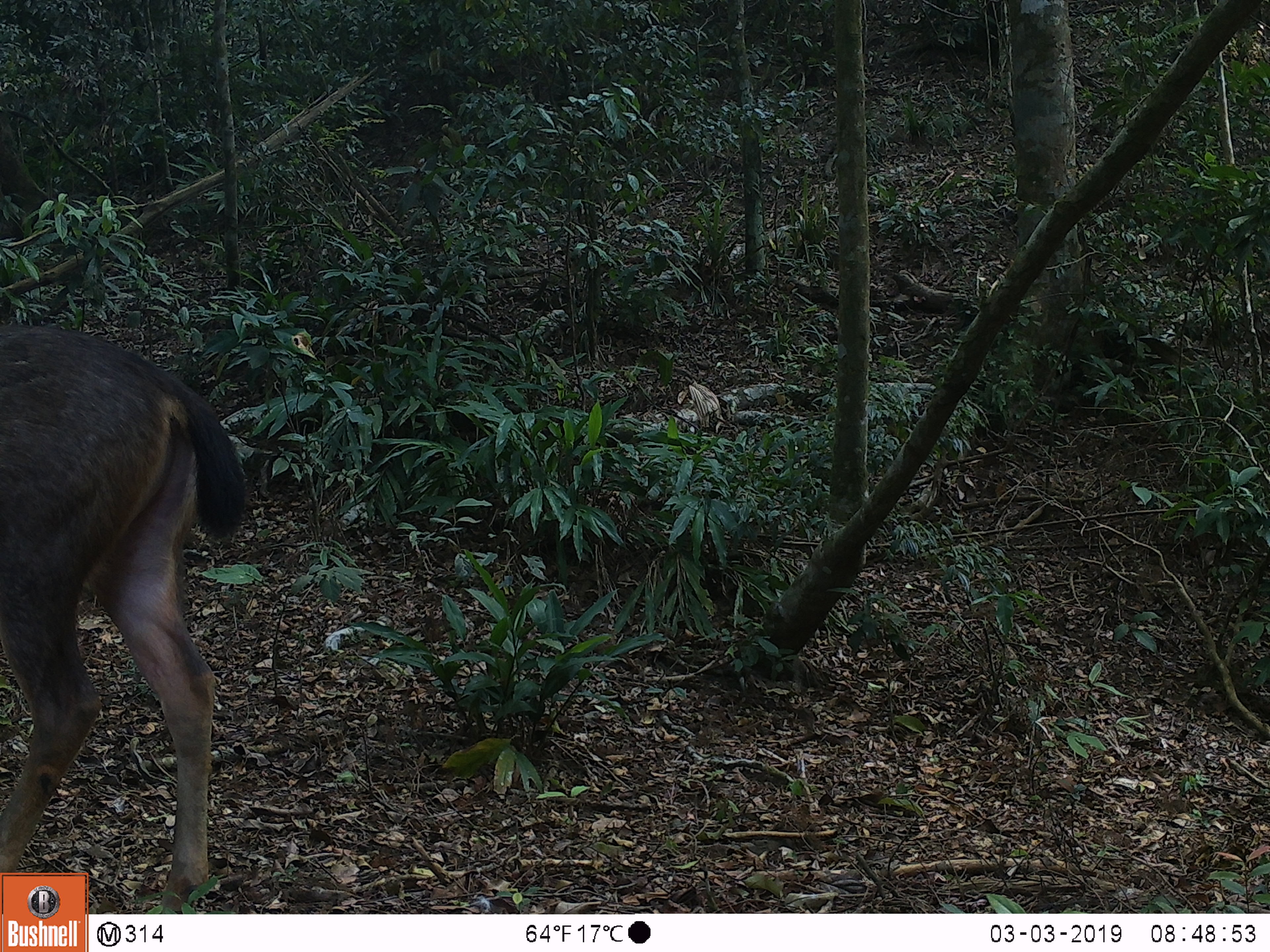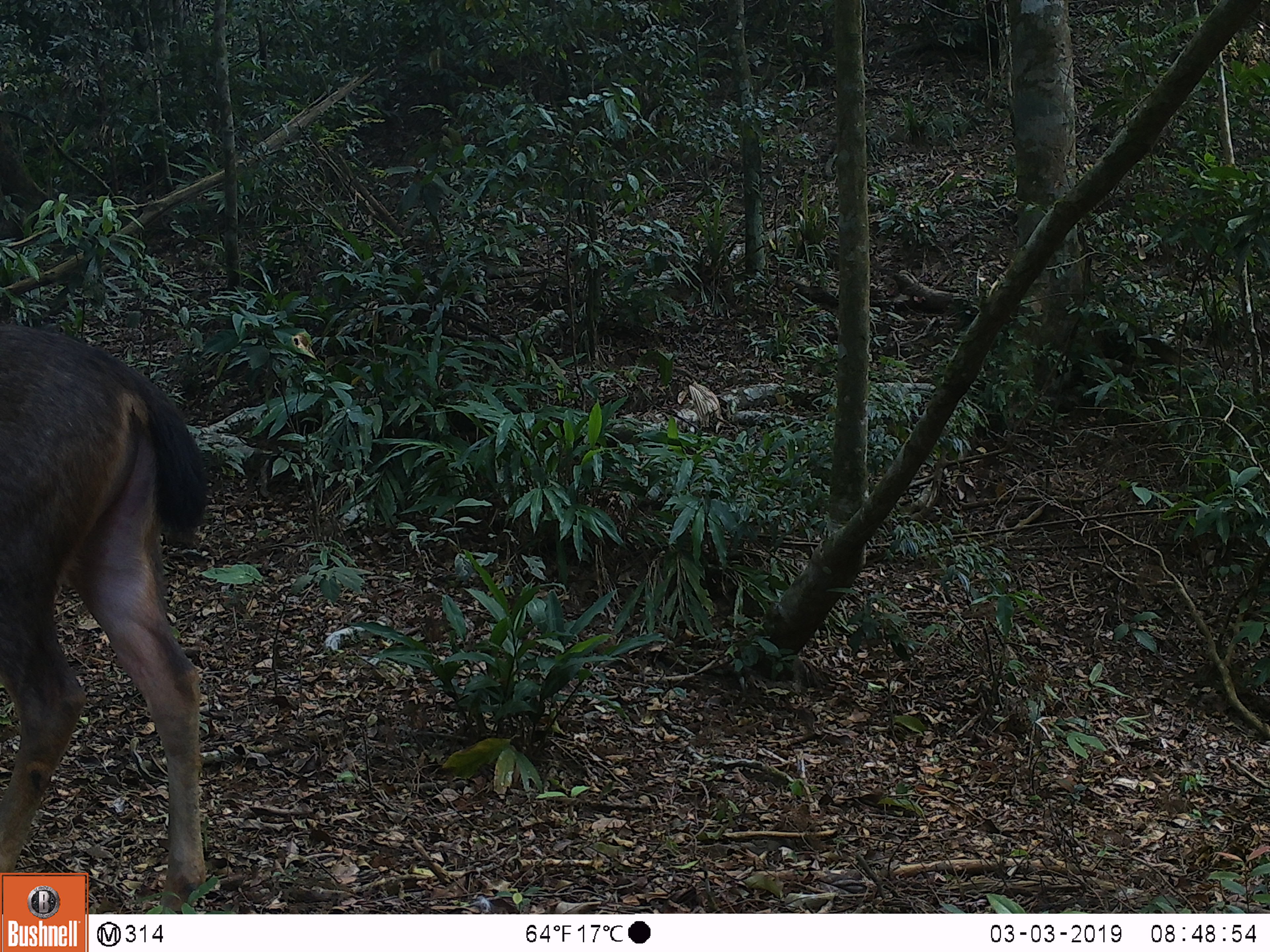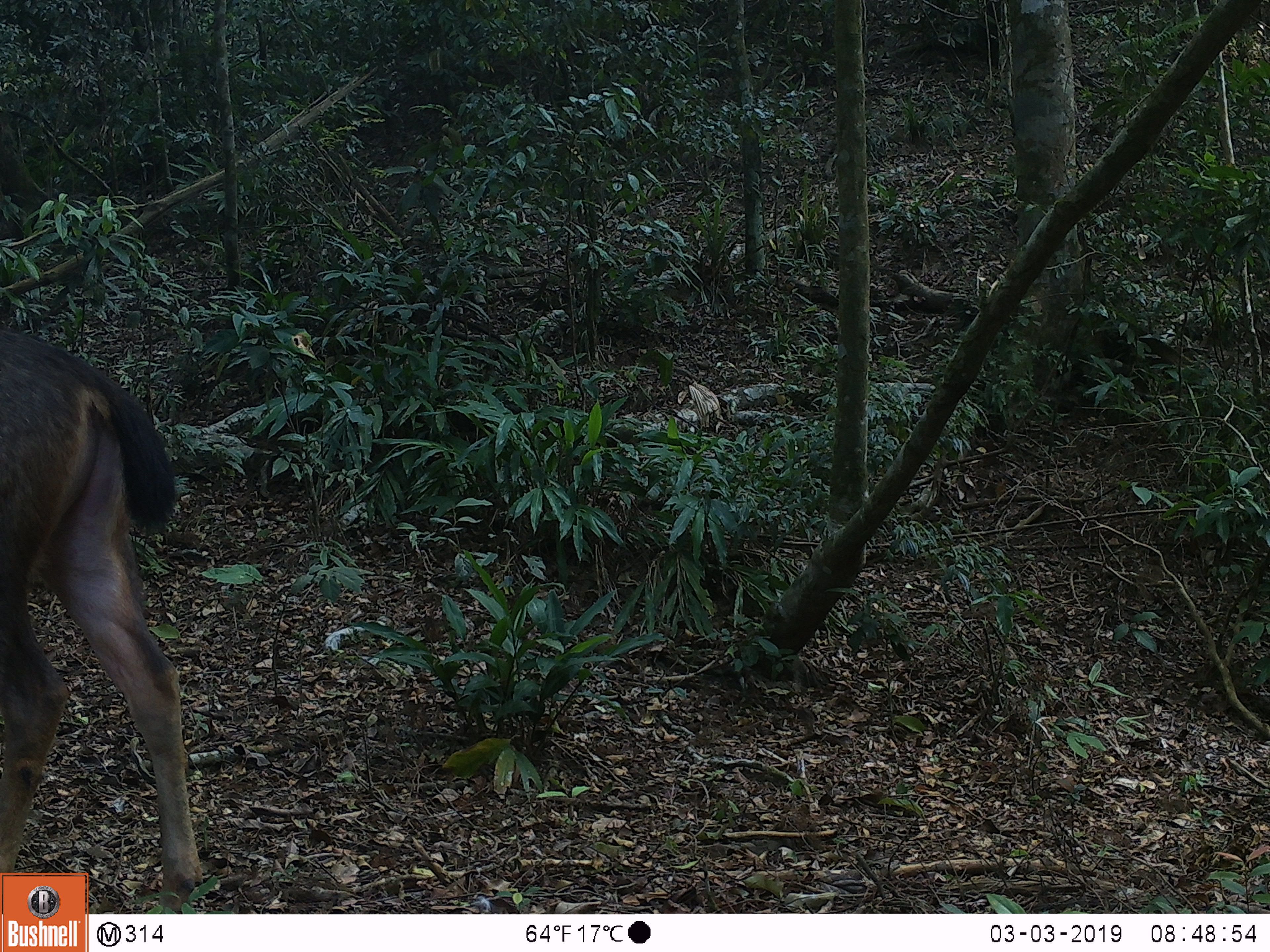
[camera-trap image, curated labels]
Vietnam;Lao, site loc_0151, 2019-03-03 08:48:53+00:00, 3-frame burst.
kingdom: Animalia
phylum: Chordata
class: Mammalia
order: Artiodactyla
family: Cervidae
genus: Rusa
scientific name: Rusa unicolor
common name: sambar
Sambar (Rusa unicolor). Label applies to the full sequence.